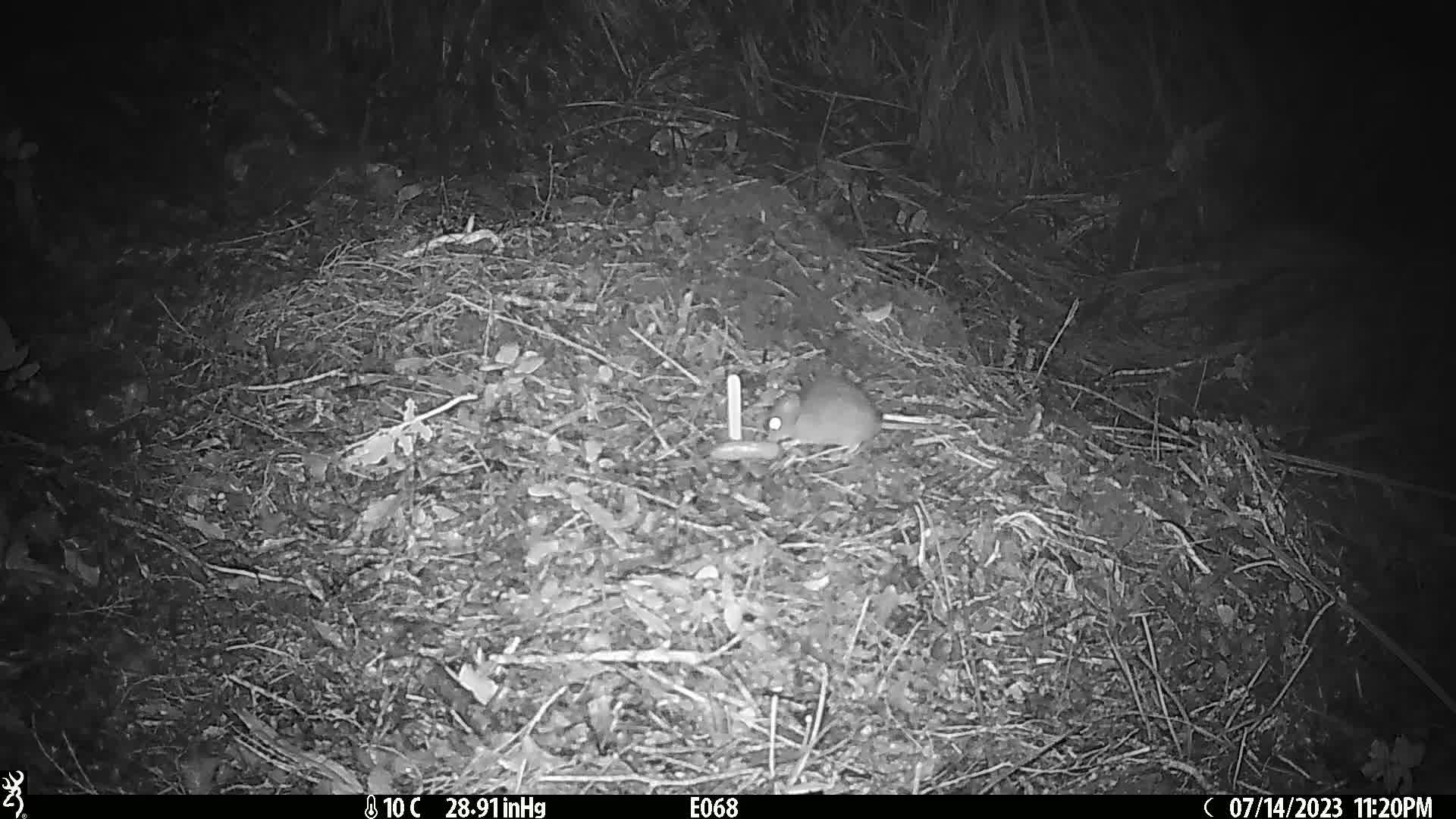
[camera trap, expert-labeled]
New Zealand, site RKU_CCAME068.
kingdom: Animalia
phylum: Chordata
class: Mammalia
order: Rodentia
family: Muridae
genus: Rattus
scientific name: Rattus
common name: rat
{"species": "rat (Rattus)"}